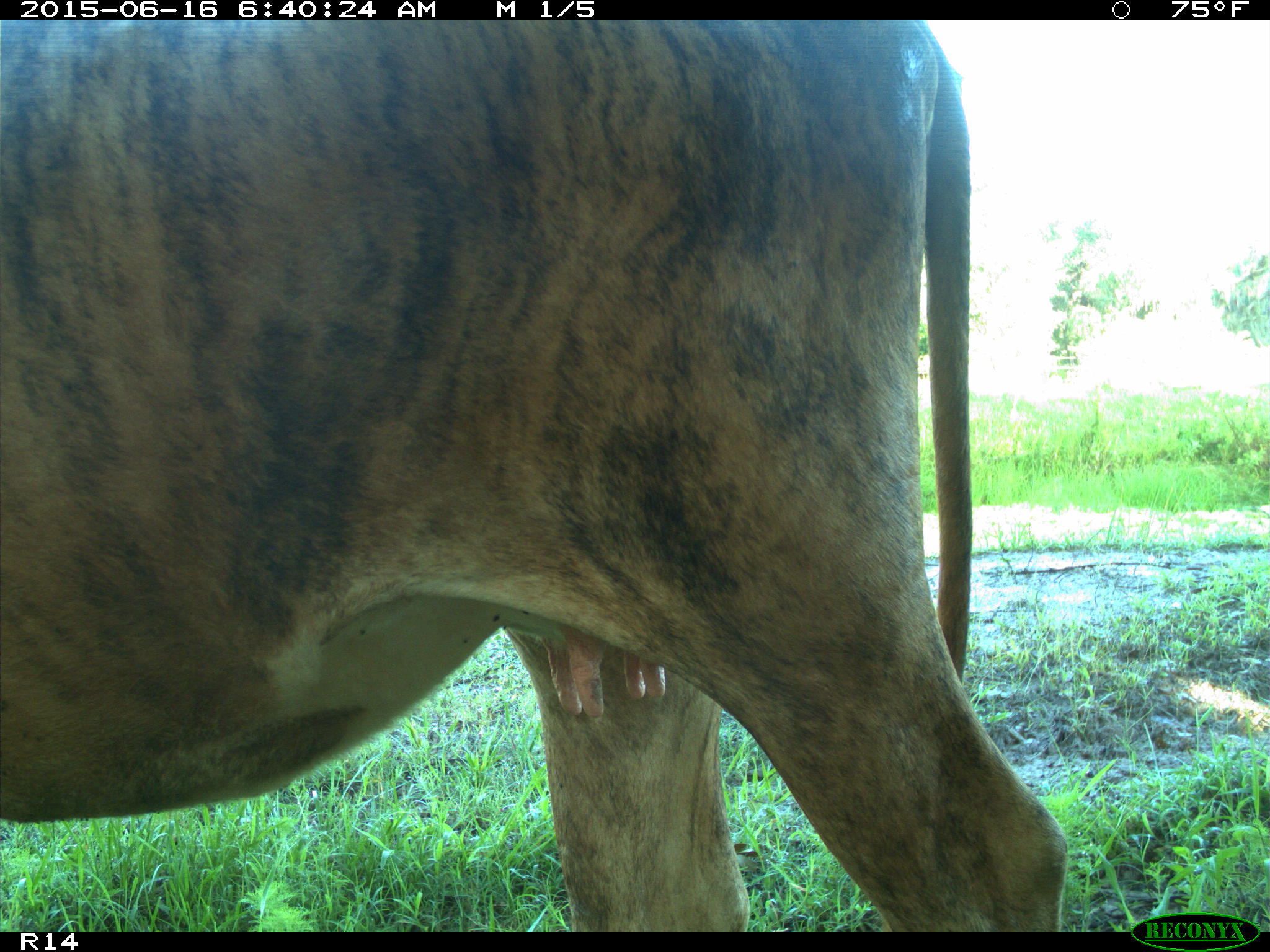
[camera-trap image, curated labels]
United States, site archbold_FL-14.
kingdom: Animalia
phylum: Chordata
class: Mammalia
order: Artiodactyla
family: Bovidae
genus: Bos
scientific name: Bos taurus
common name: domestic cow